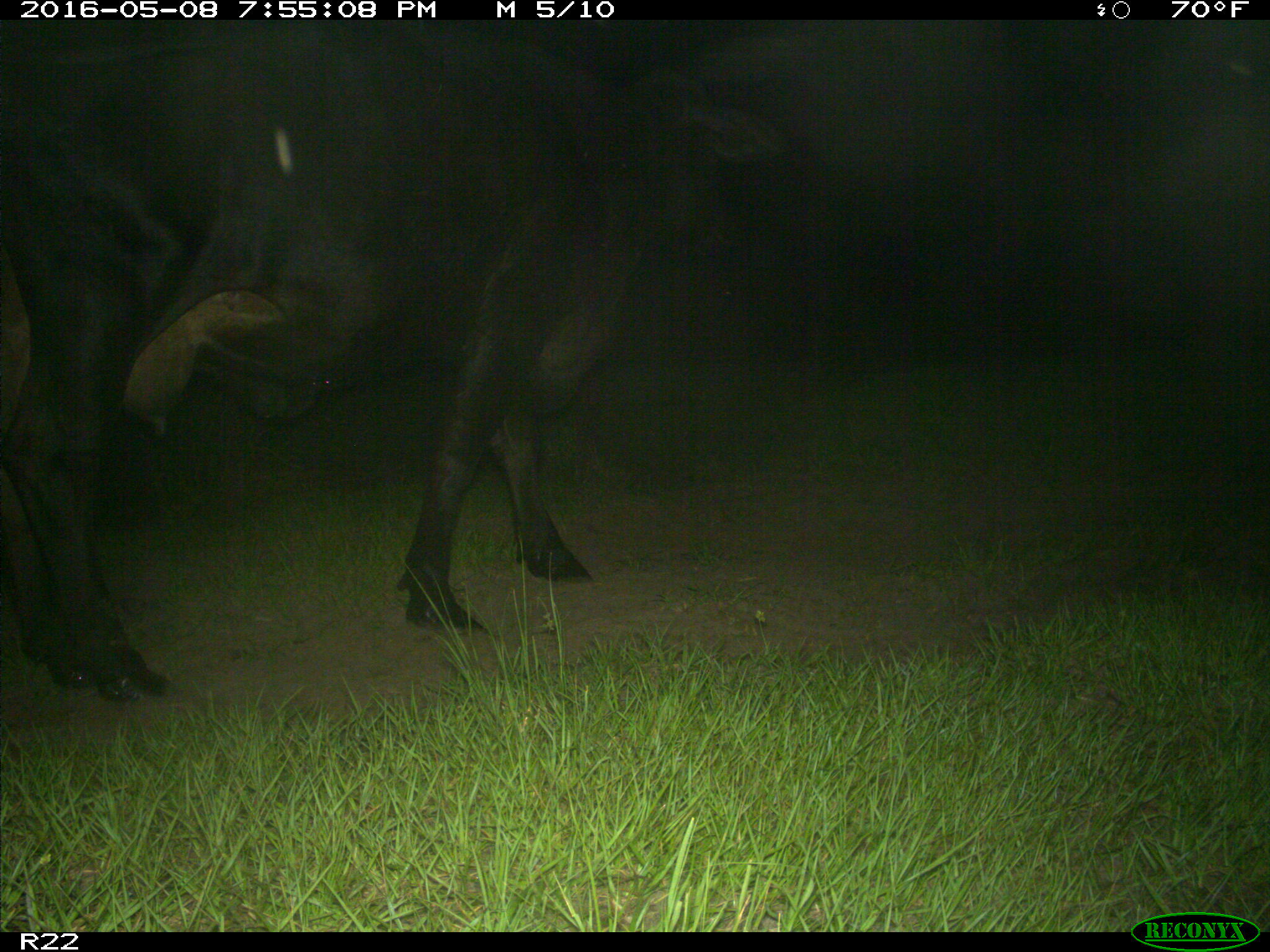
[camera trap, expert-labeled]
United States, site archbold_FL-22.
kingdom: Animalia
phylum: Chordata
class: Mammalia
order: Artiodactyla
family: Bovidae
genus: Bos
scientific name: Bos taurus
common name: domestic cow